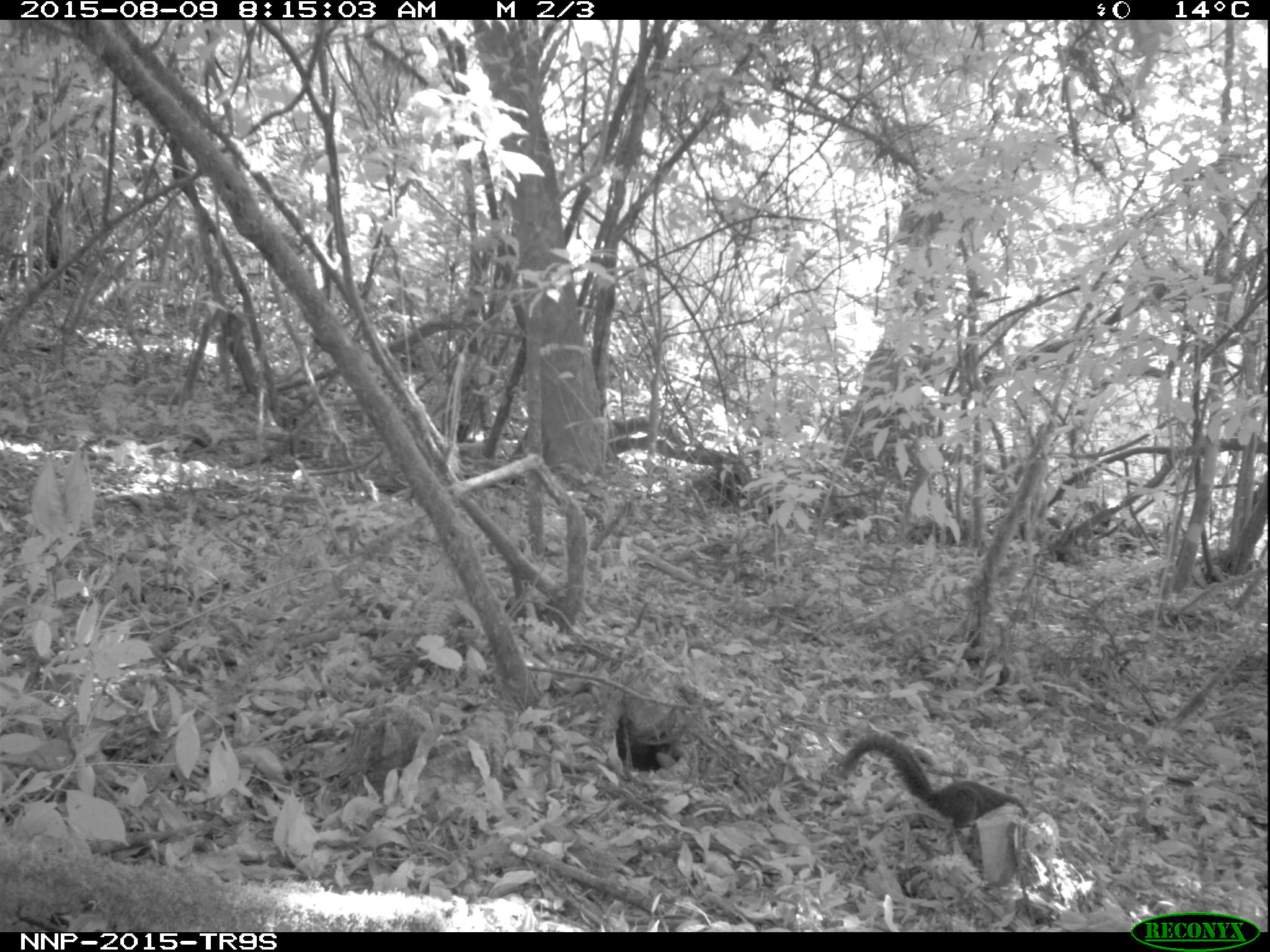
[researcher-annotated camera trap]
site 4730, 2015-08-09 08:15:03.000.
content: unidentified animal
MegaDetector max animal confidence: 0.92